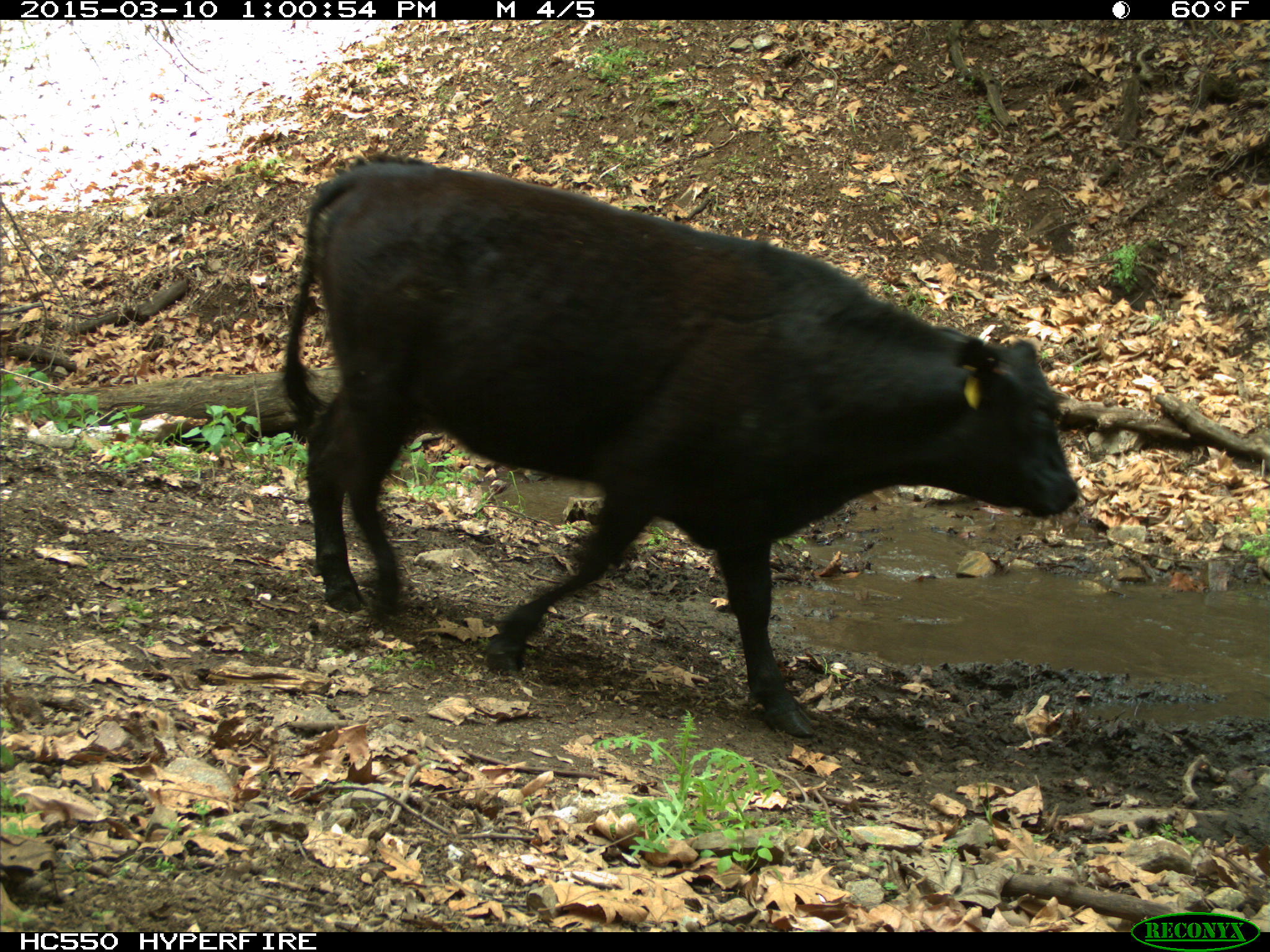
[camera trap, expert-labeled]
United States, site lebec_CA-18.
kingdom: Animalia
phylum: Chordata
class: Mammalia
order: Artiodactyla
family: Bovidae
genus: Bos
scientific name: Bos taurus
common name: domestic cow